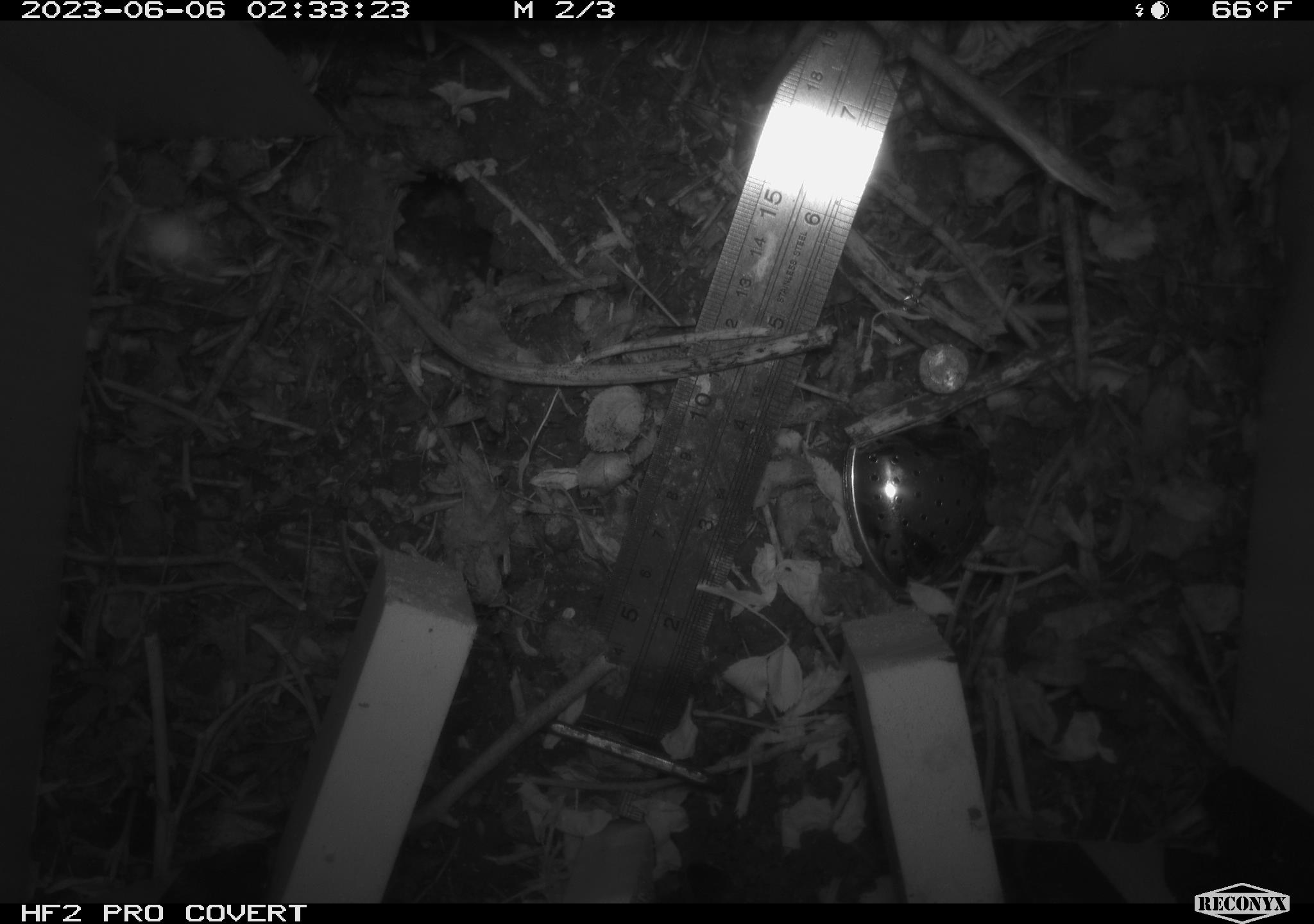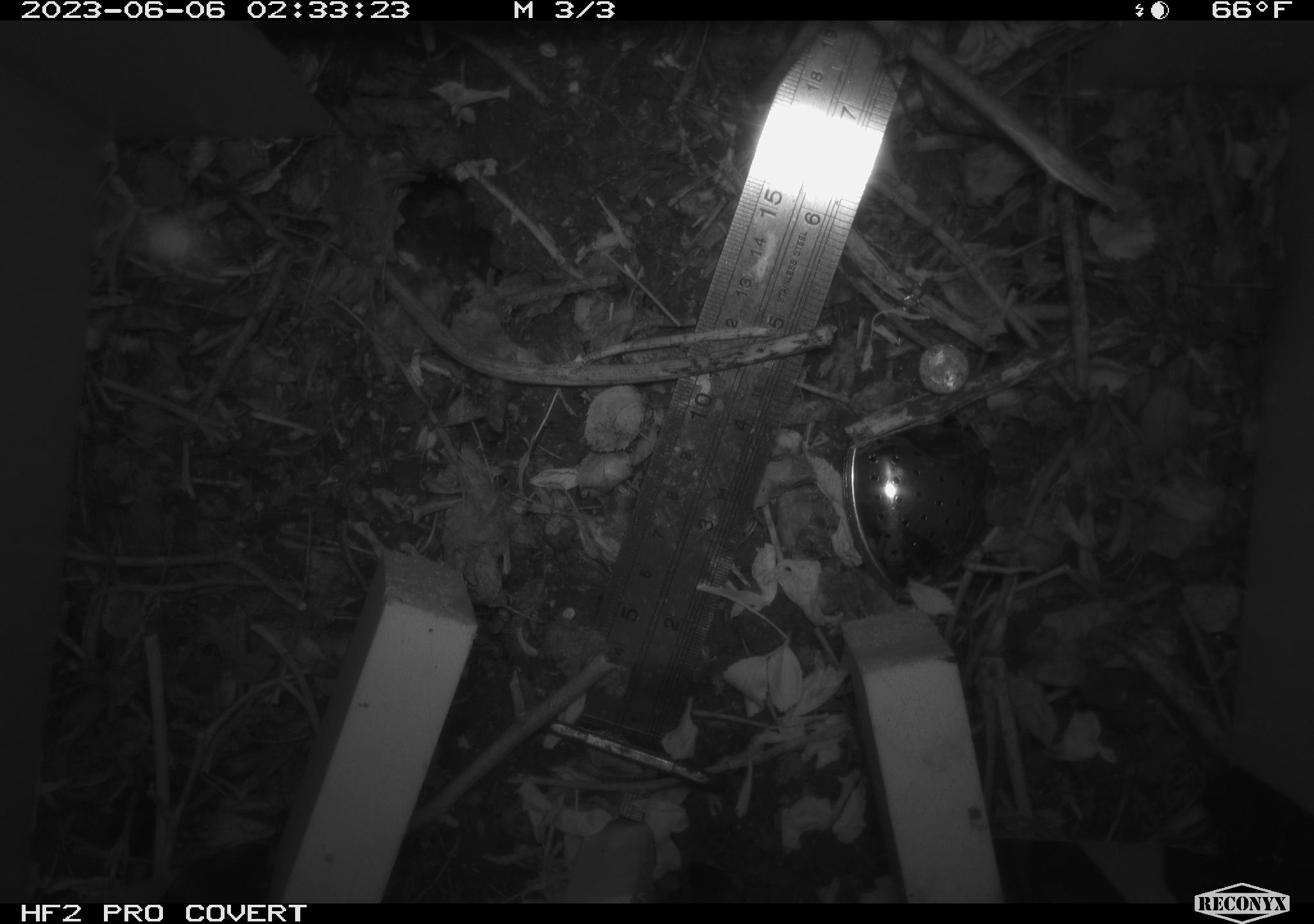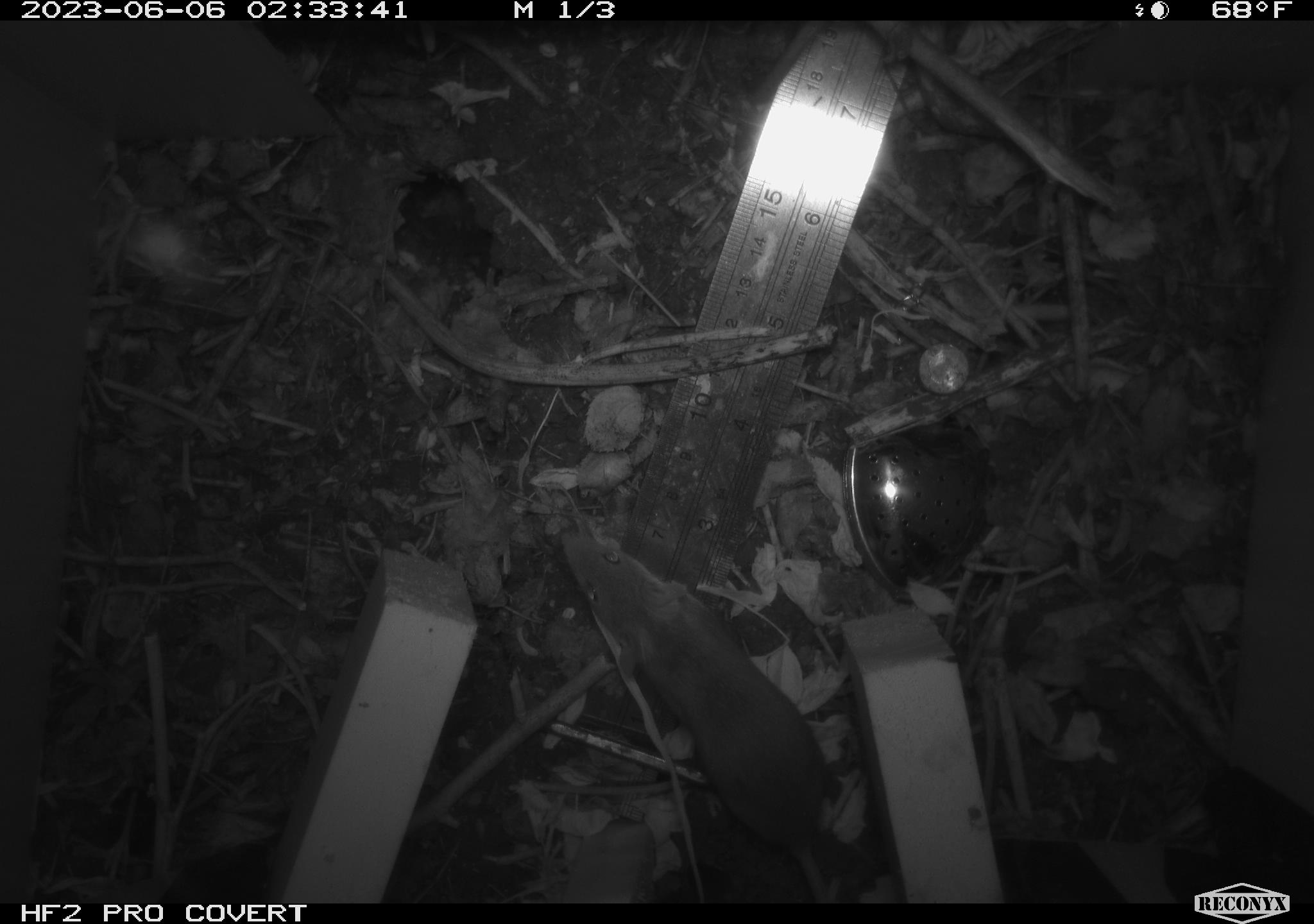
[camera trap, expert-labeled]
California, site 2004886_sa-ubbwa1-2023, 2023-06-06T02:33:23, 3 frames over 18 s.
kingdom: Animalia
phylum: Chordata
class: Mammalia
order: Rodentia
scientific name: Rodentia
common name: rodent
Rodent (Rodentia).